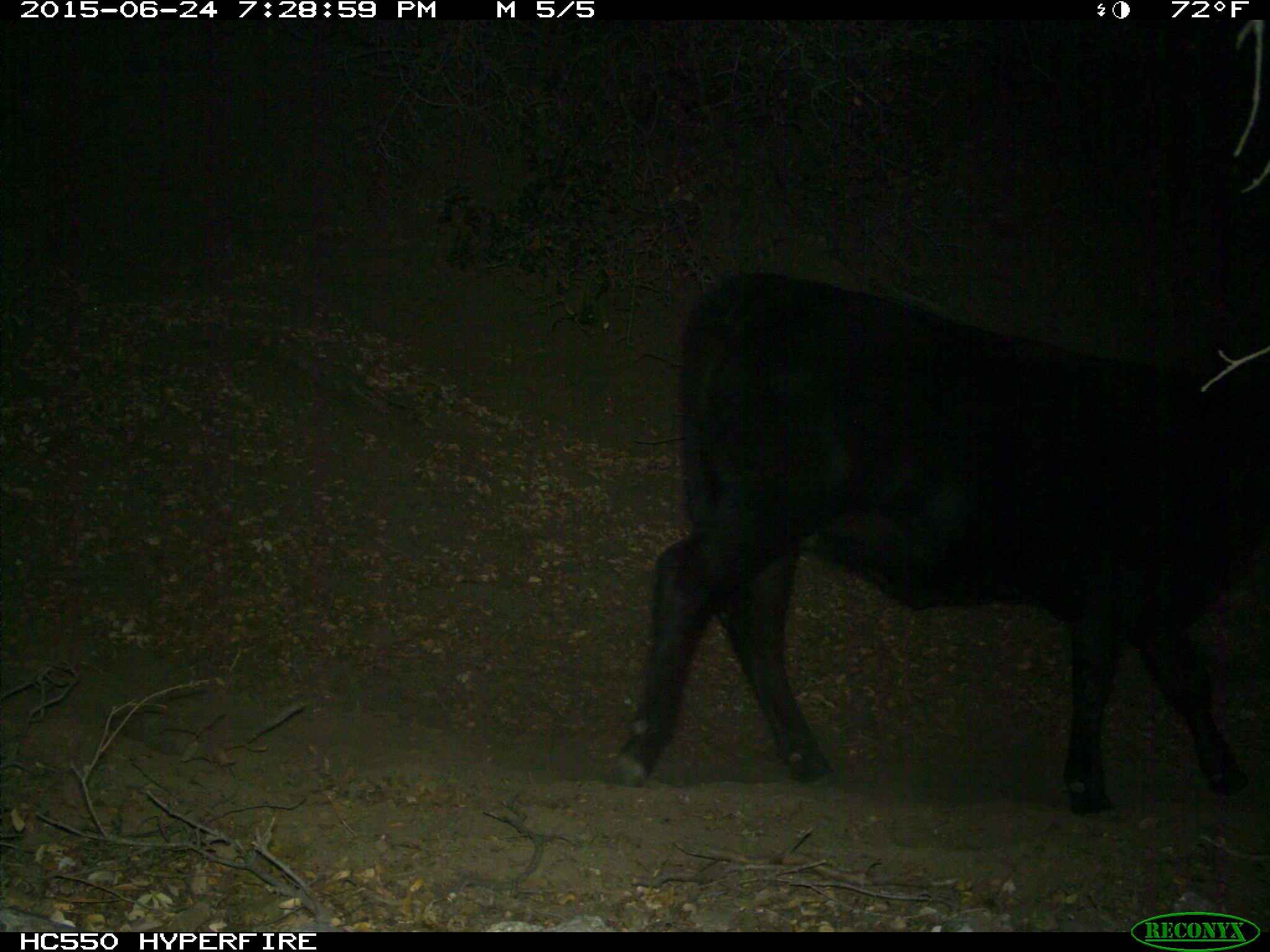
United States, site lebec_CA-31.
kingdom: Animalia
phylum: Chordata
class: Mammalia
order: Artiodactyla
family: Bovidae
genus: Bos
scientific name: Bos taurus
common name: domestic cow